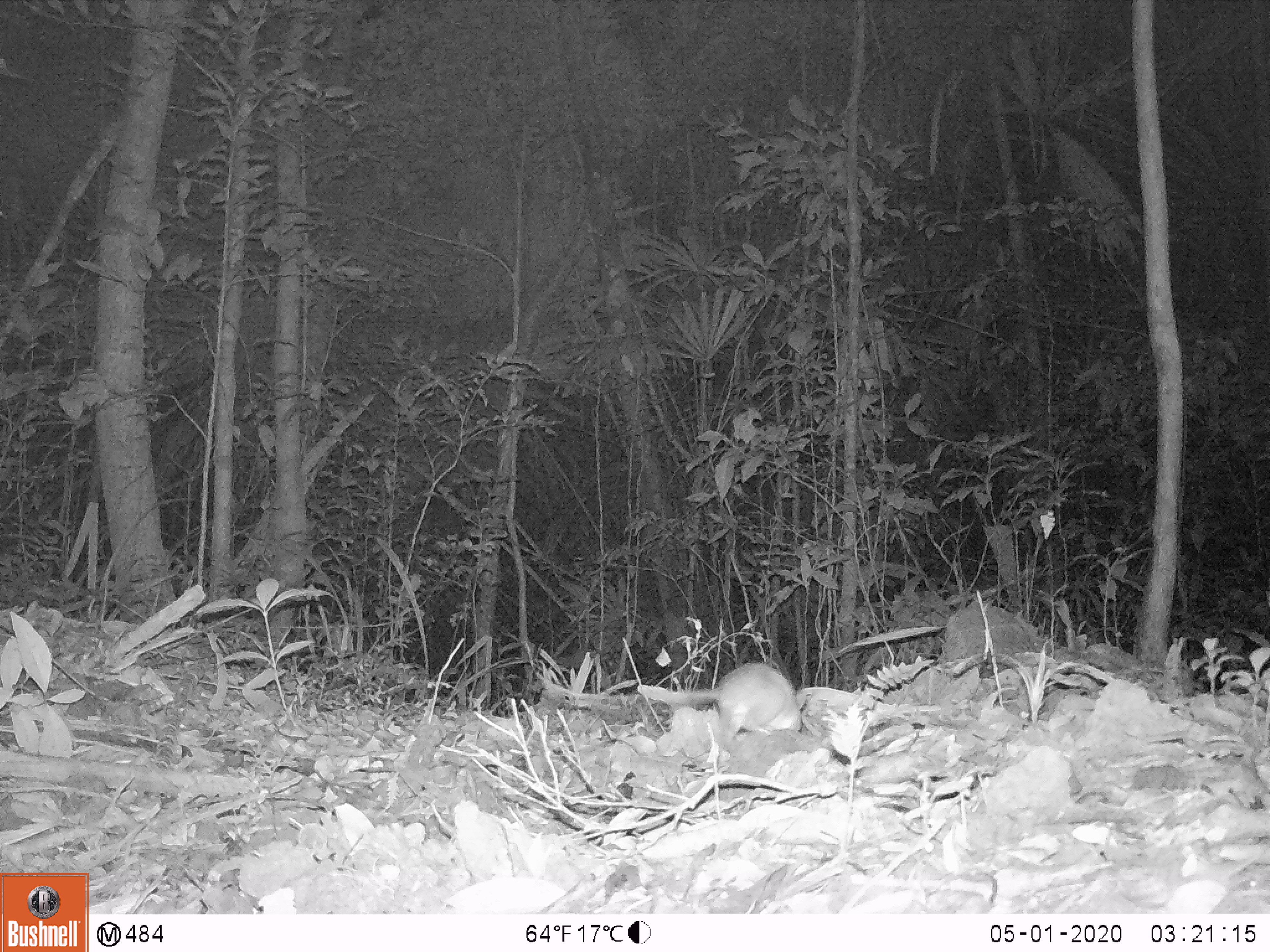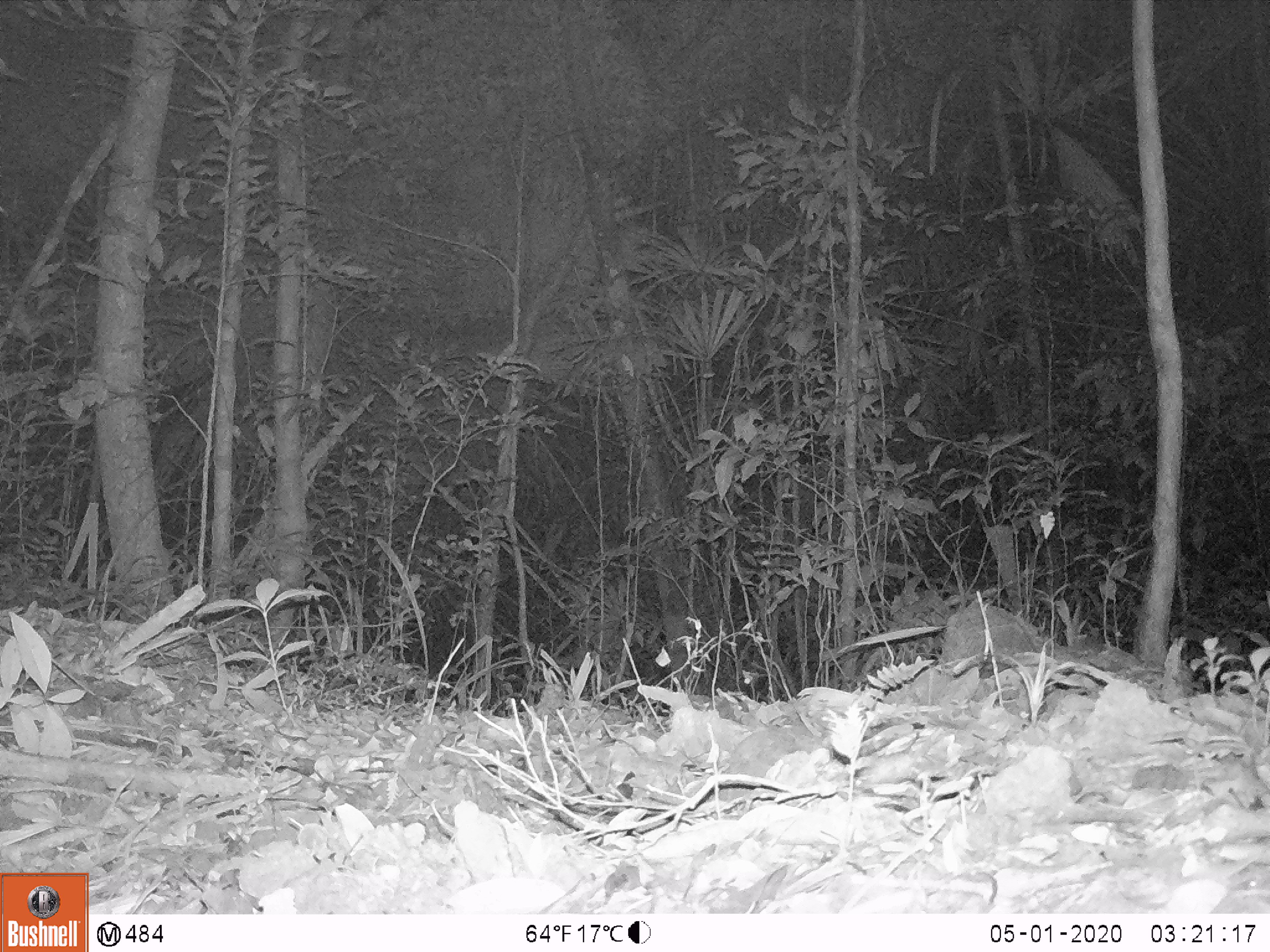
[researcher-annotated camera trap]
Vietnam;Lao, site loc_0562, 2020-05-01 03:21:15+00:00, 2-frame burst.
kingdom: Animalia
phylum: Chordata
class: Mammalia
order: Rodentia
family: Muridae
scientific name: Muridae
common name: old-world mice and rats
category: unidentified murid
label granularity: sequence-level